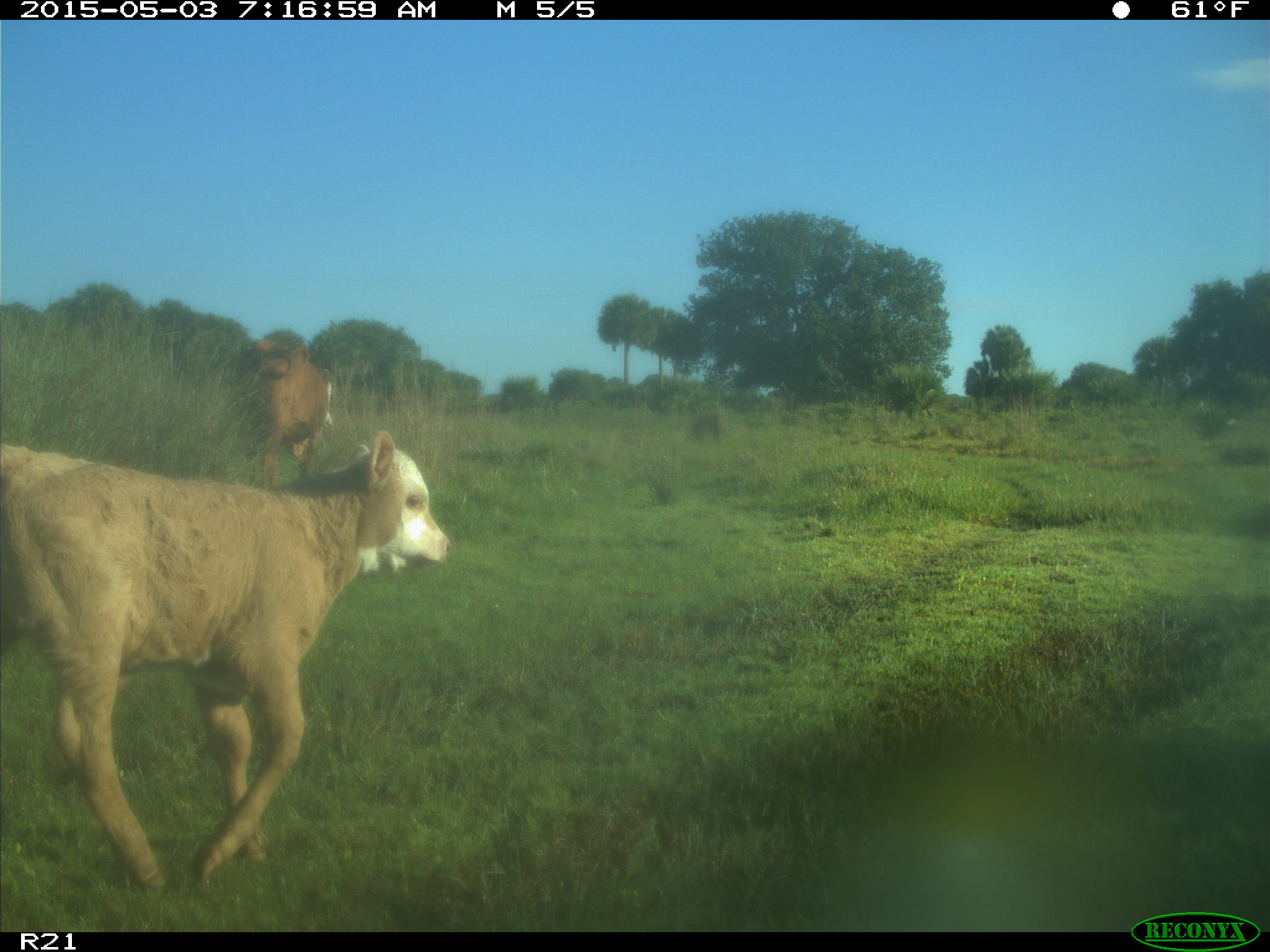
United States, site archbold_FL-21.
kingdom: Animalia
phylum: Chordata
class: Mammalia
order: Artiodactyla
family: Bovidae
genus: Bos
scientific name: Bos taurus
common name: domestic cow